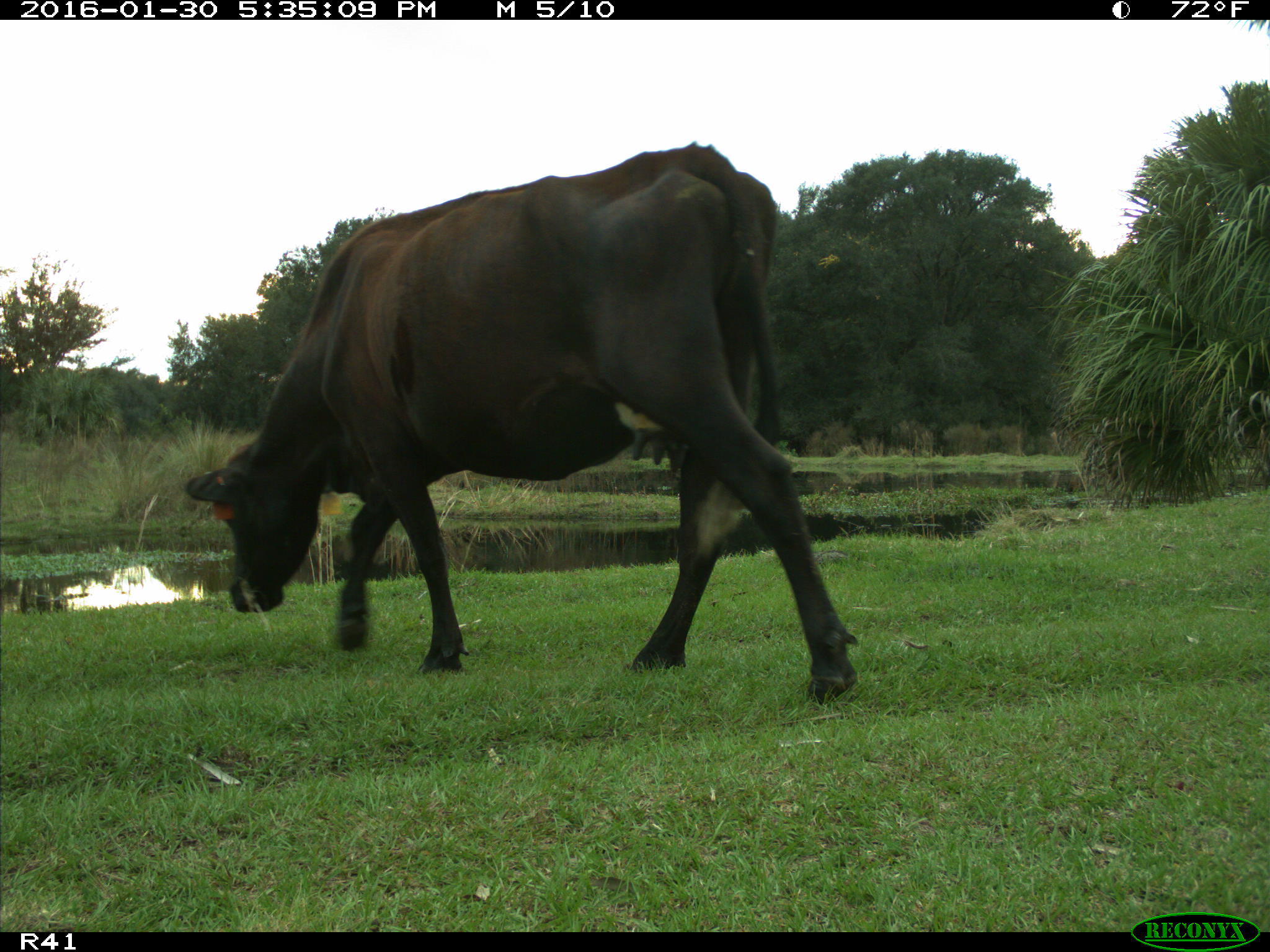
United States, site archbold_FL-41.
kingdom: Animalia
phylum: Chordata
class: Mammalia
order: Artiodactyla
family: Bovidae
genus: Bos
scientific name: Bos taurus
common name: domestic cow